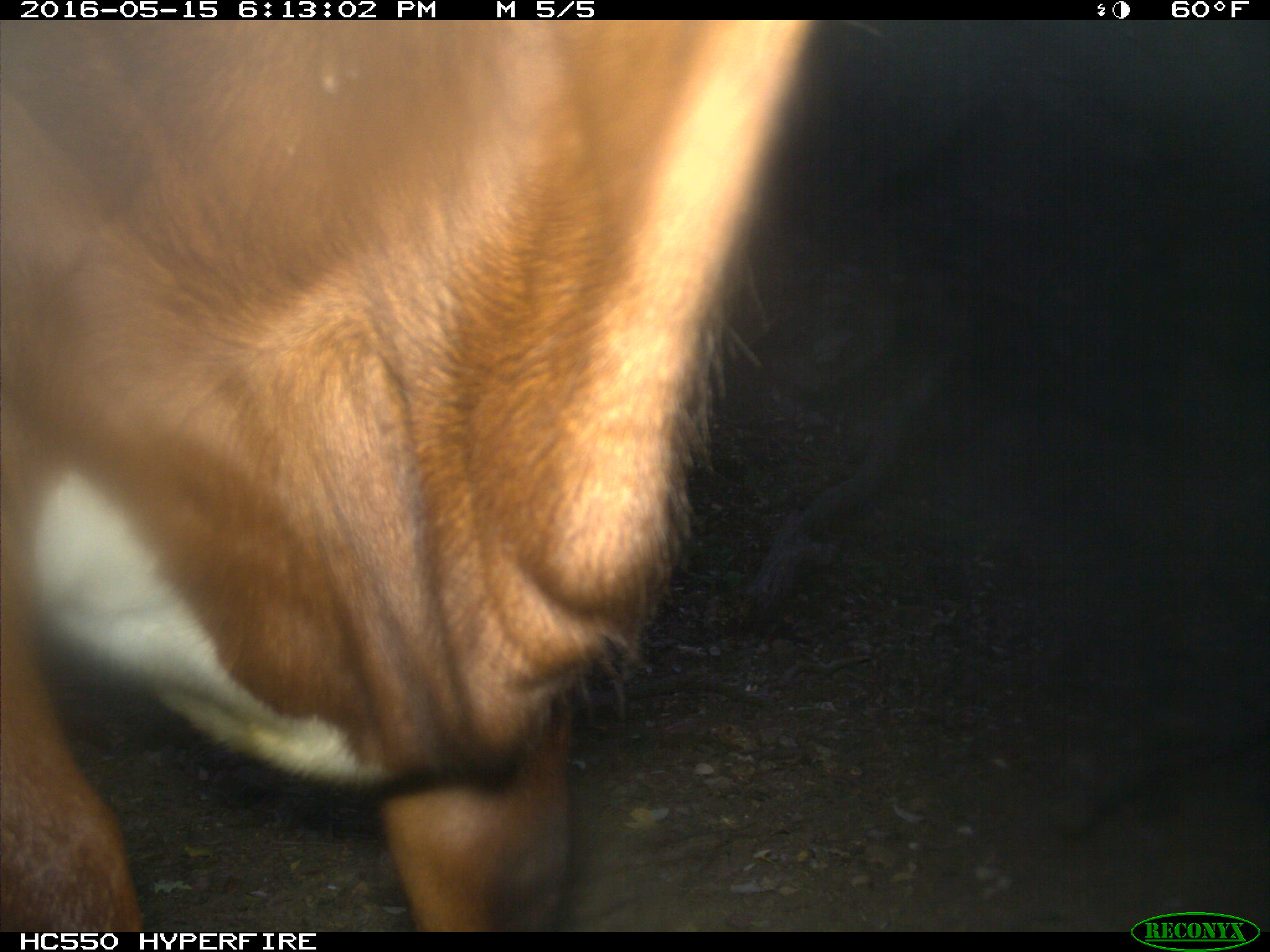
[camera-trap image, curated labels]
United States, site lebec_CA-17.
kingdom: Animalia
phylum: Chordata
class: Mammalia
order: Artiodactyla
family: Bovidae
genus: Bos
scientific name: Bos taurus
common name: domestic cow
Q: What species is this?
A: Bos taurus (domestic cow).